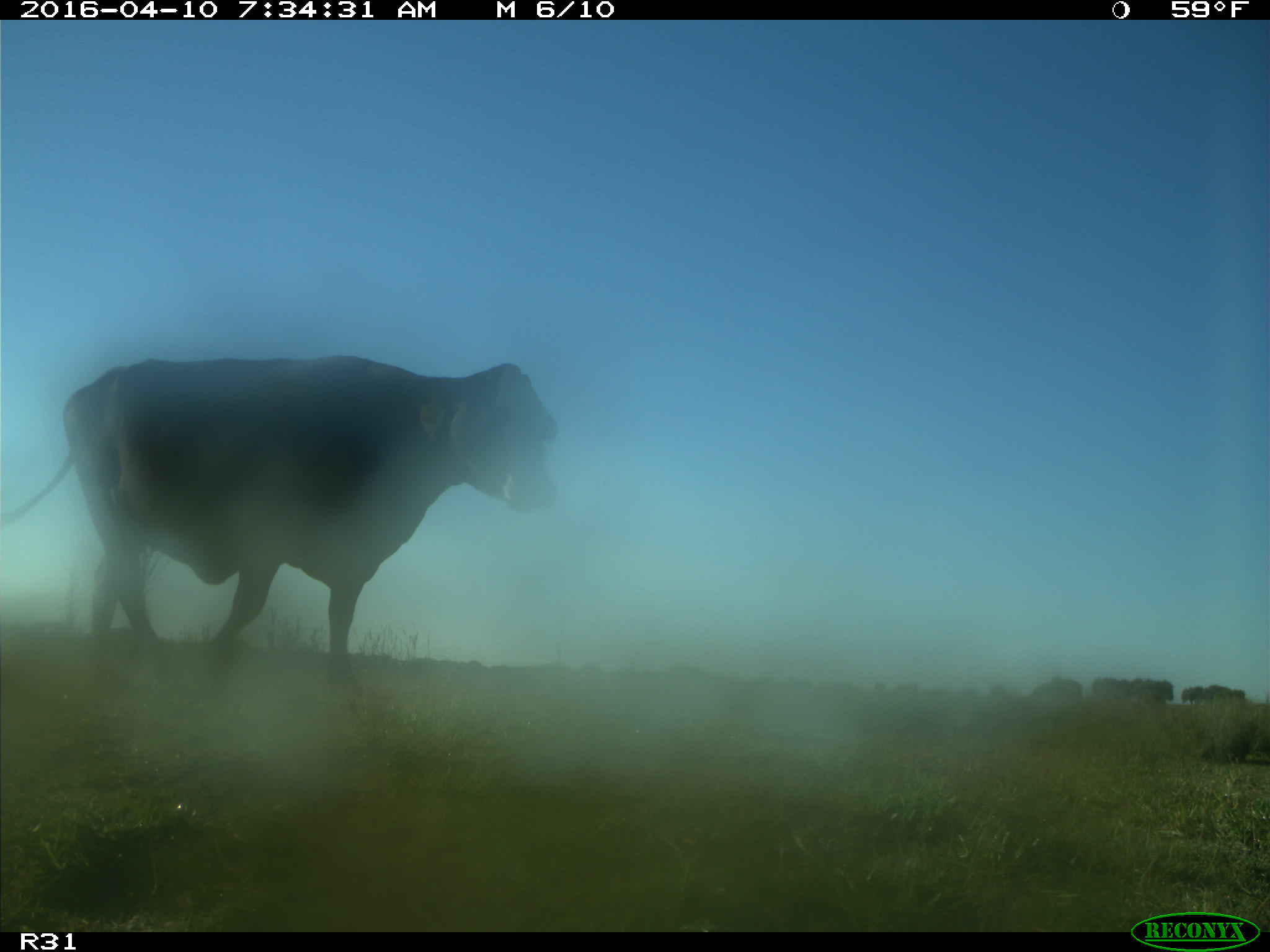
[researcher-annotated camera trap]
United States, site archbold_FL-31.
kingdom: Animalia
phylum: Chordata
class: Mammalia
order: Artiodactyla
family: Bovidae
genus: Bos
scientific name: Bos taurus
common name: domestic cow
Bos taurus (domestic cow).